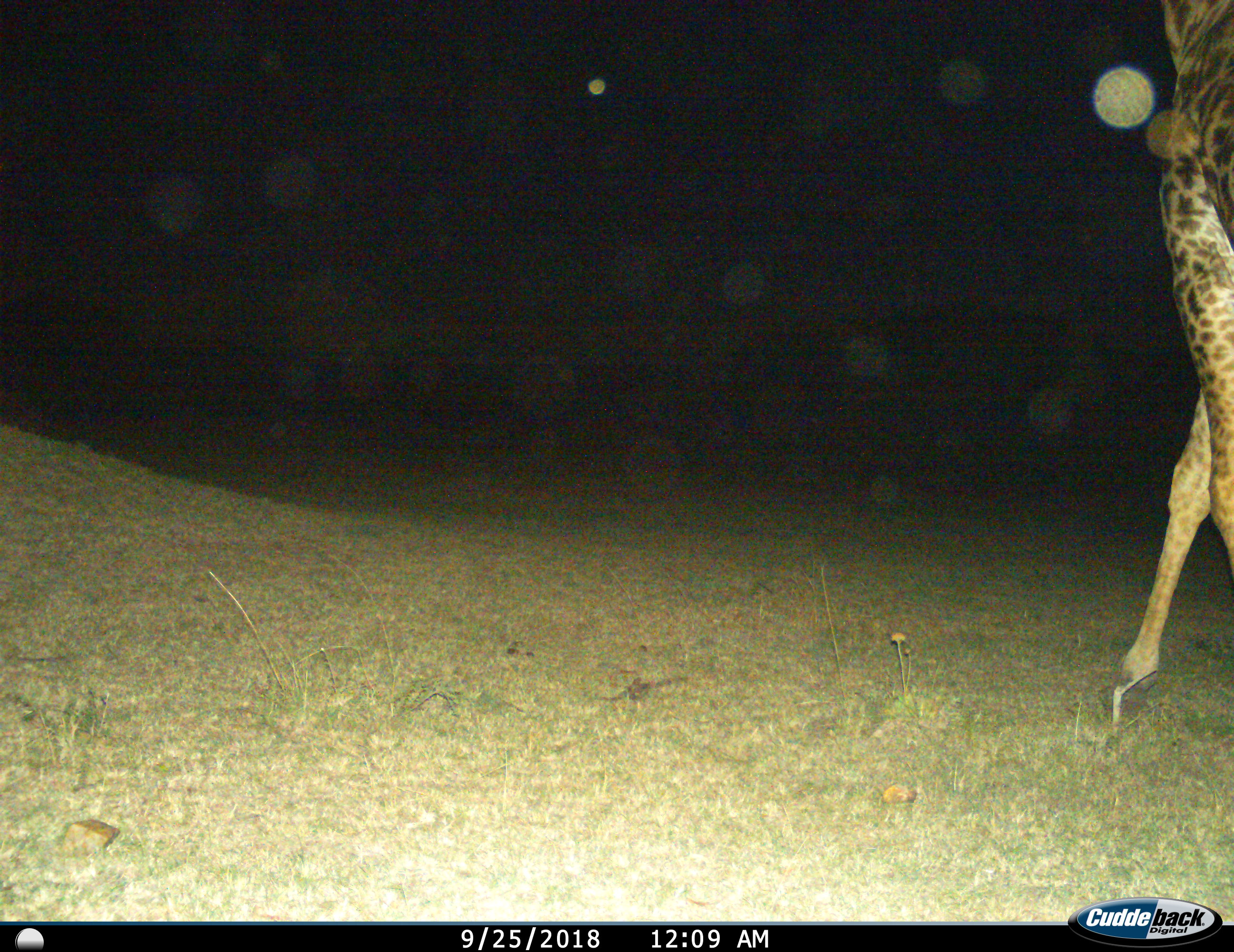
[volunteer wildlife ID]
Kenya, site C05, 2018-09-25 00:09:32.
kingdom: Animalia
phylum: Chordata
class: Mammalia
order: Artiodactyla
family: Giraffidae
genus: Giraffa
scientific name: Giraffa camelopardalis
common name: giraffe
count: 1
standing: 10%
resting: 0%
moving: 90%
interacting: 0%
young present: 0%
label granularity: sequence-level